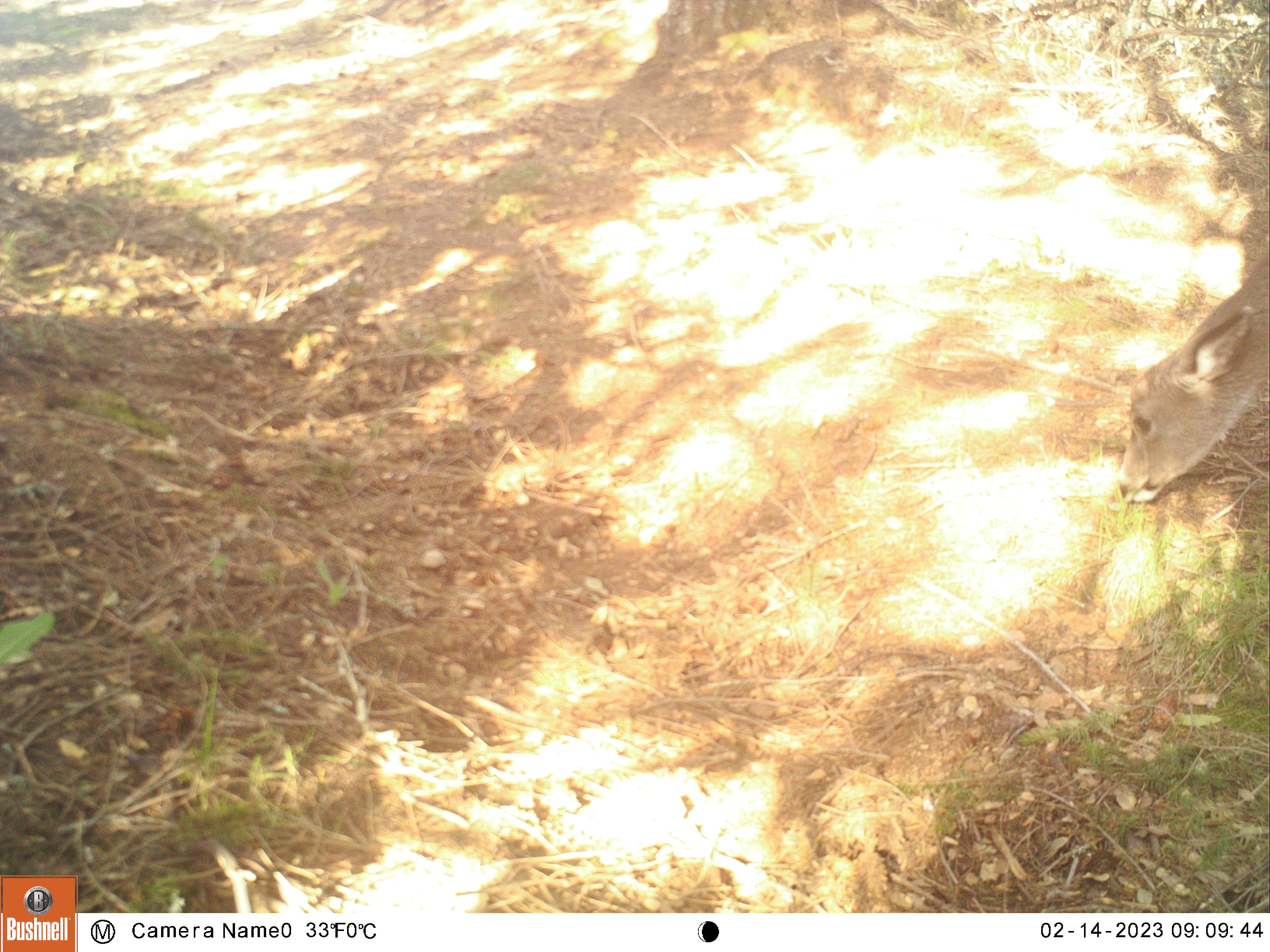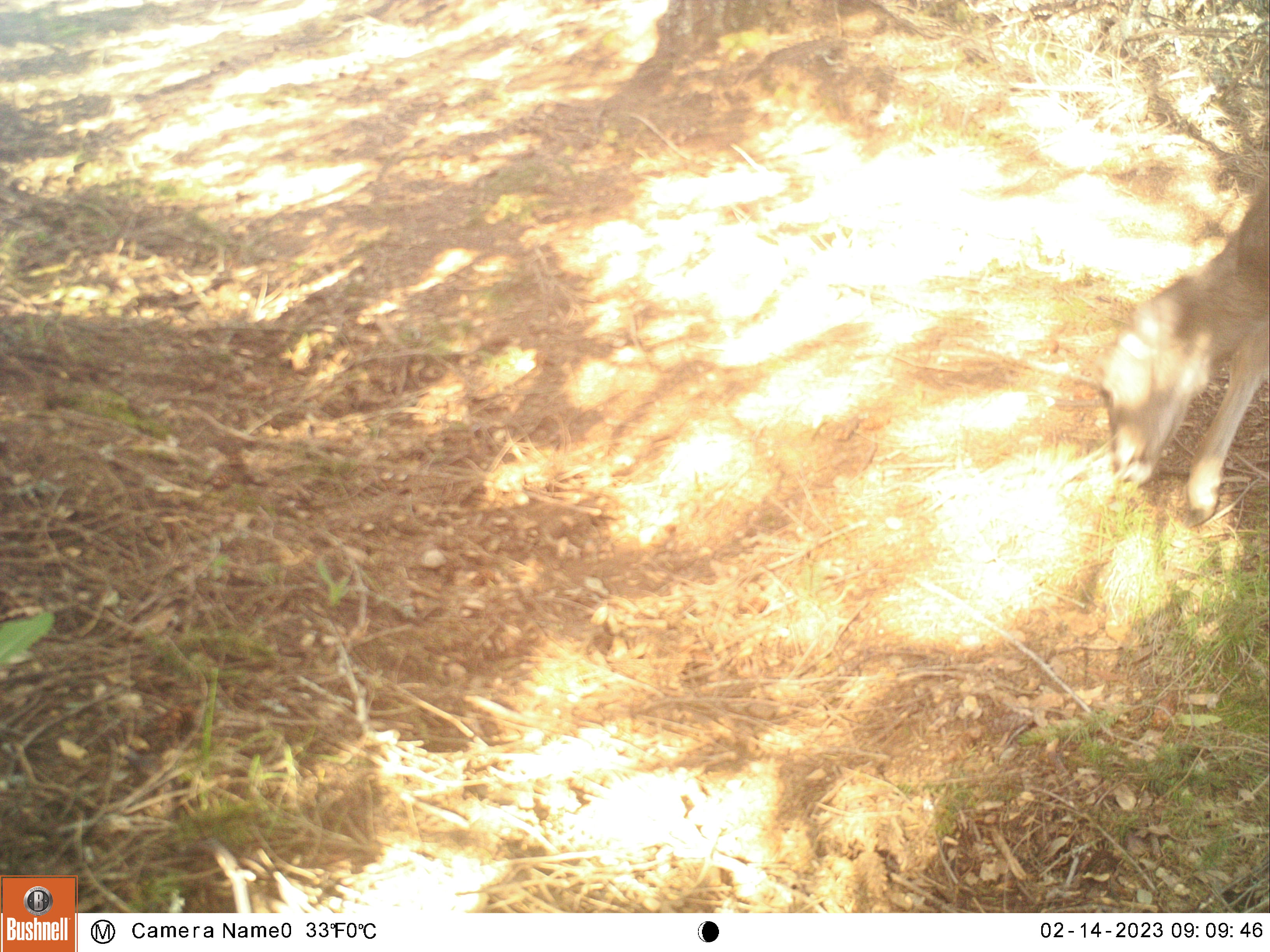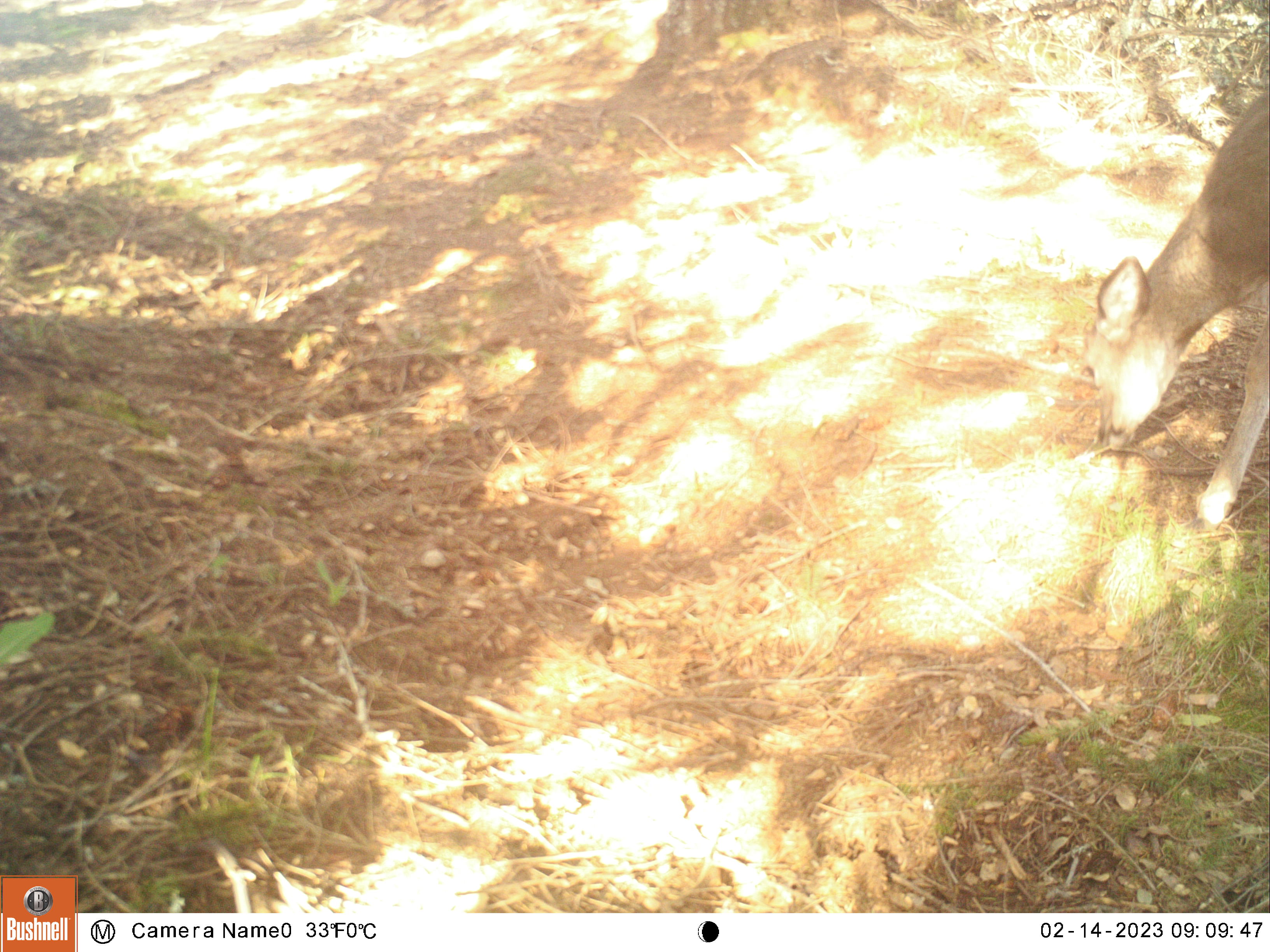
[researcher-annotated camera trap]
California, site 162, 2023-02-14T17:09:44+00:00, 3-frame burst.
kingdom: Animalia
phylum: Chordata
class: Mammalia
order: Artiodactyla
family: Cervidae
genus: Odocoileus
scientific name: Odocoileus hemionus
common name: mule deer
Mule deer (Odocoileus hemionus).